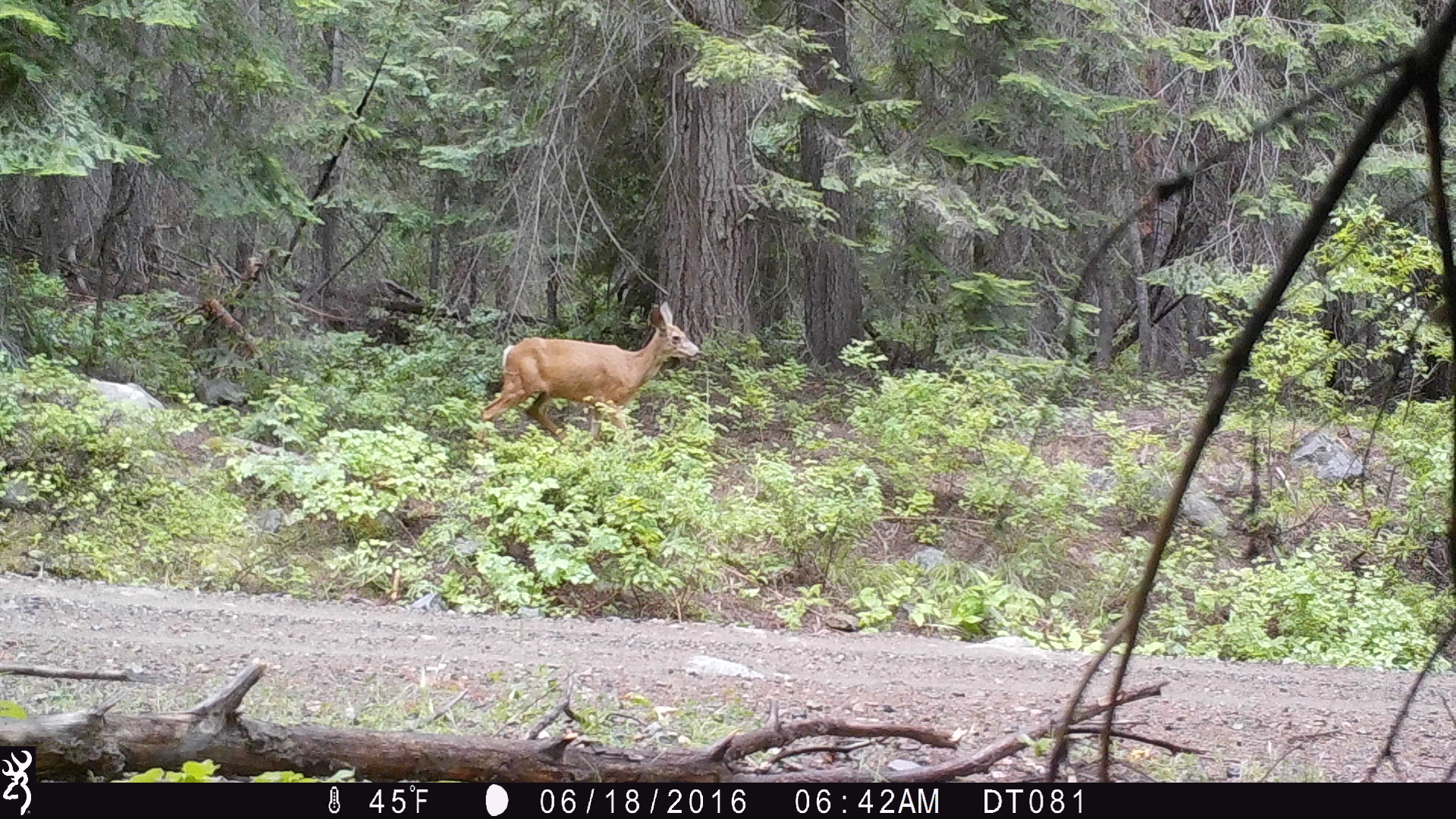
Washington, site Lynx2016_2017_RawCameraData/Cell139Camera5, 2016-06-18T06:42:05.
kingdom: Animalia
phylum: Chordata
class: Mammalia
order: Artiodactyla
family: Cervidae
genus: Odocoileus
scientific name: Odocoileus hemionus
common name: mule deer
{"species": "Odocoileus hemionus (mule deer)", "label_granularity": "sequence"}